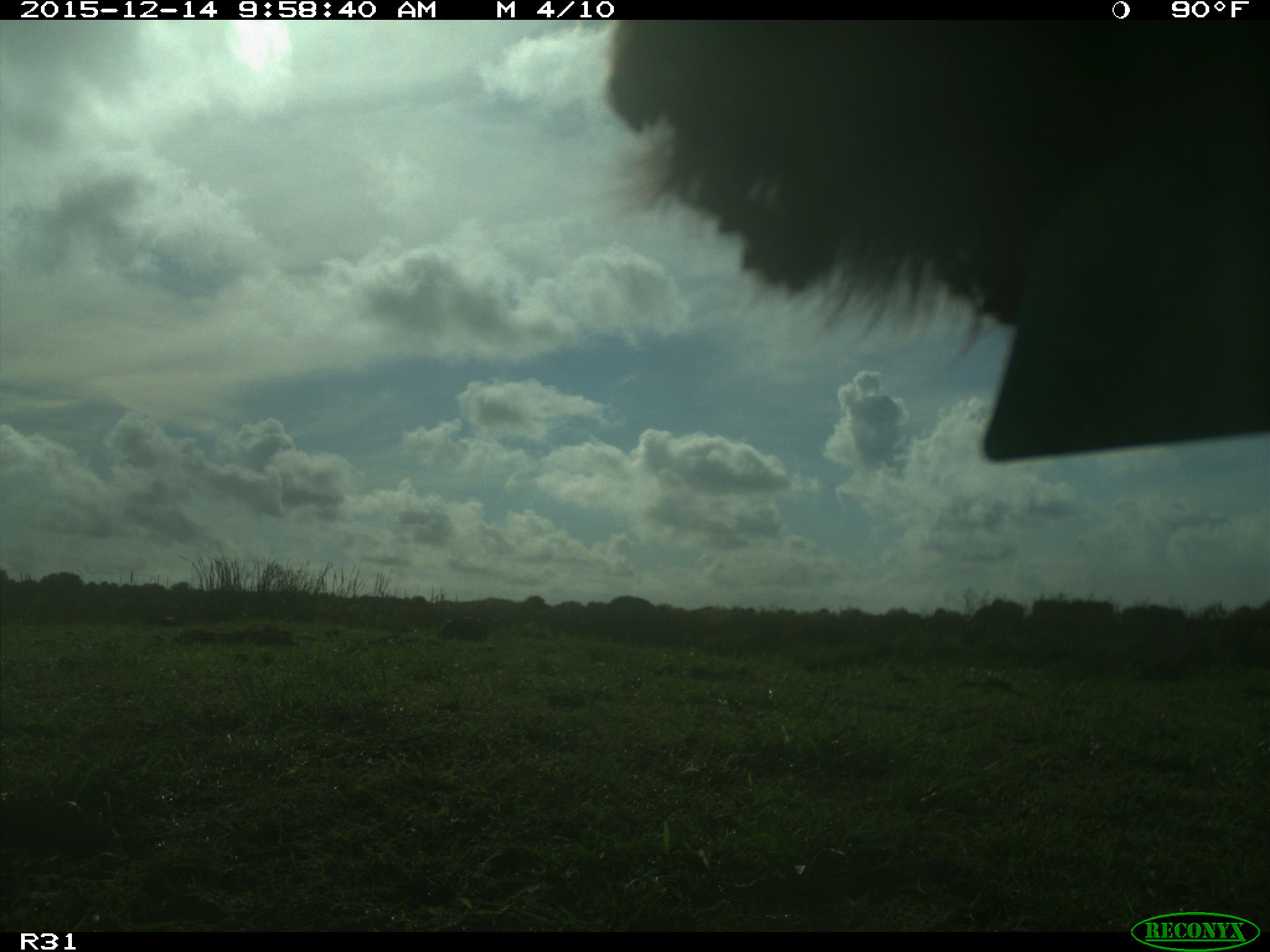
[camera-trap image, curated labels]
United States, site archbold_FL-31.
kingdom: Animalia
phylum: Chordata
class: Mammalia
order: Artiodactyla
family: Bovidae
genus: Bos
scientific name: Bos taurus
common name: domestic cow